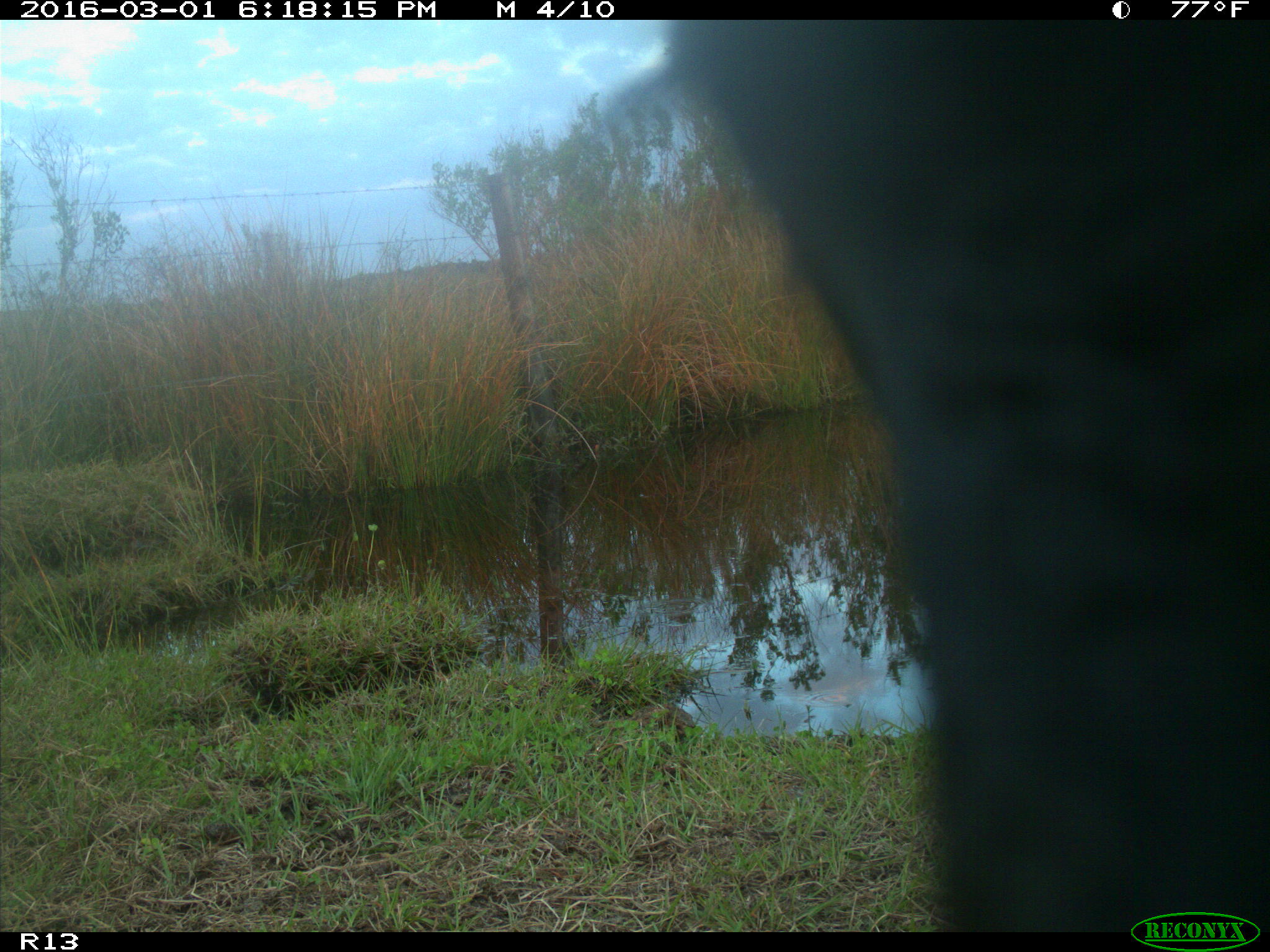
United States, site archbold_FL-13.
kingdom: Animalia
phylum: Chordata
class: Mammalia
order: Artiodactyla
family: Bovidae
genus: Bos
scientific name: Bos taurus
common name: domestic cow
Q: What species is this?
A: Bos taurus (domestic cow).